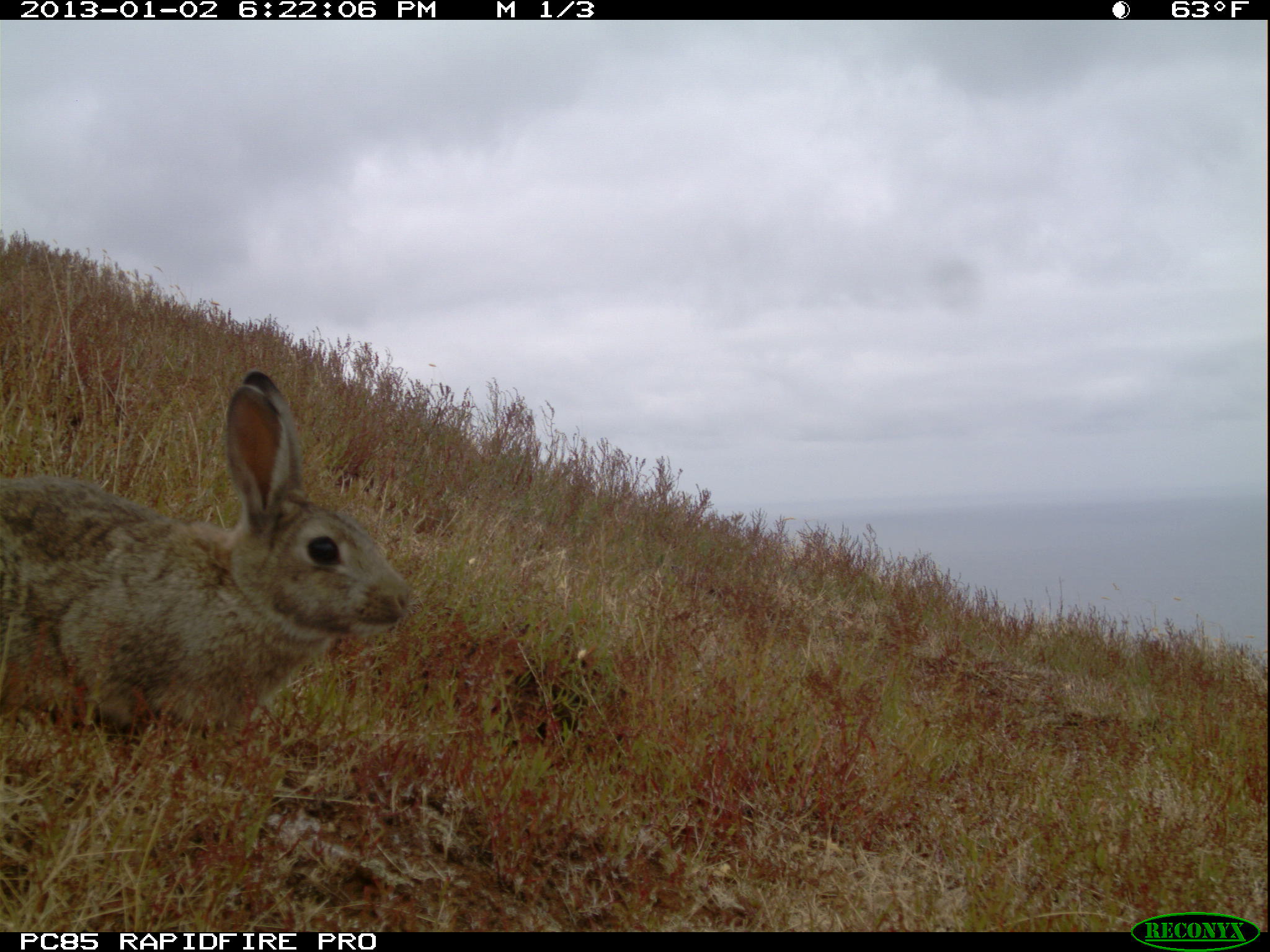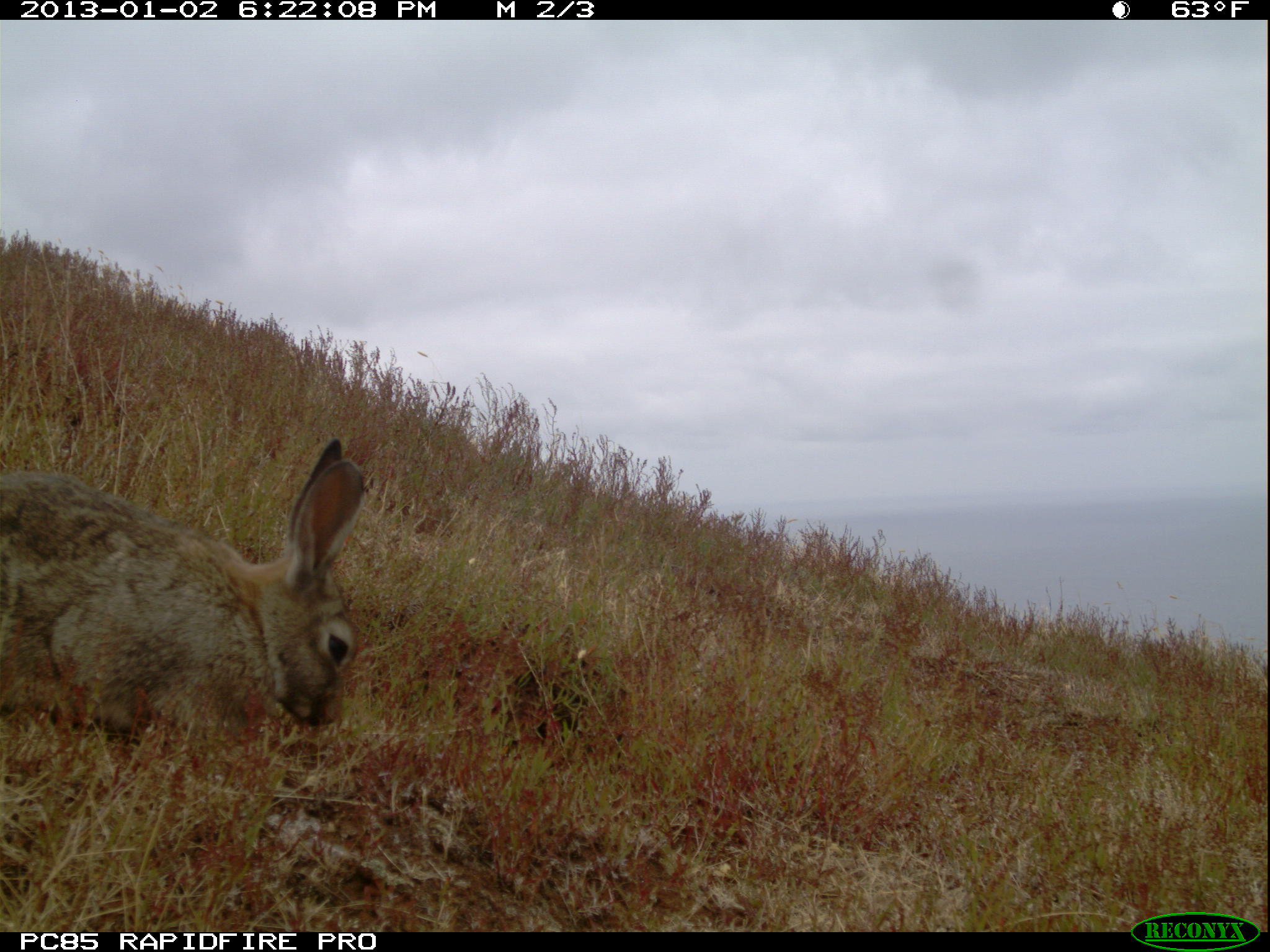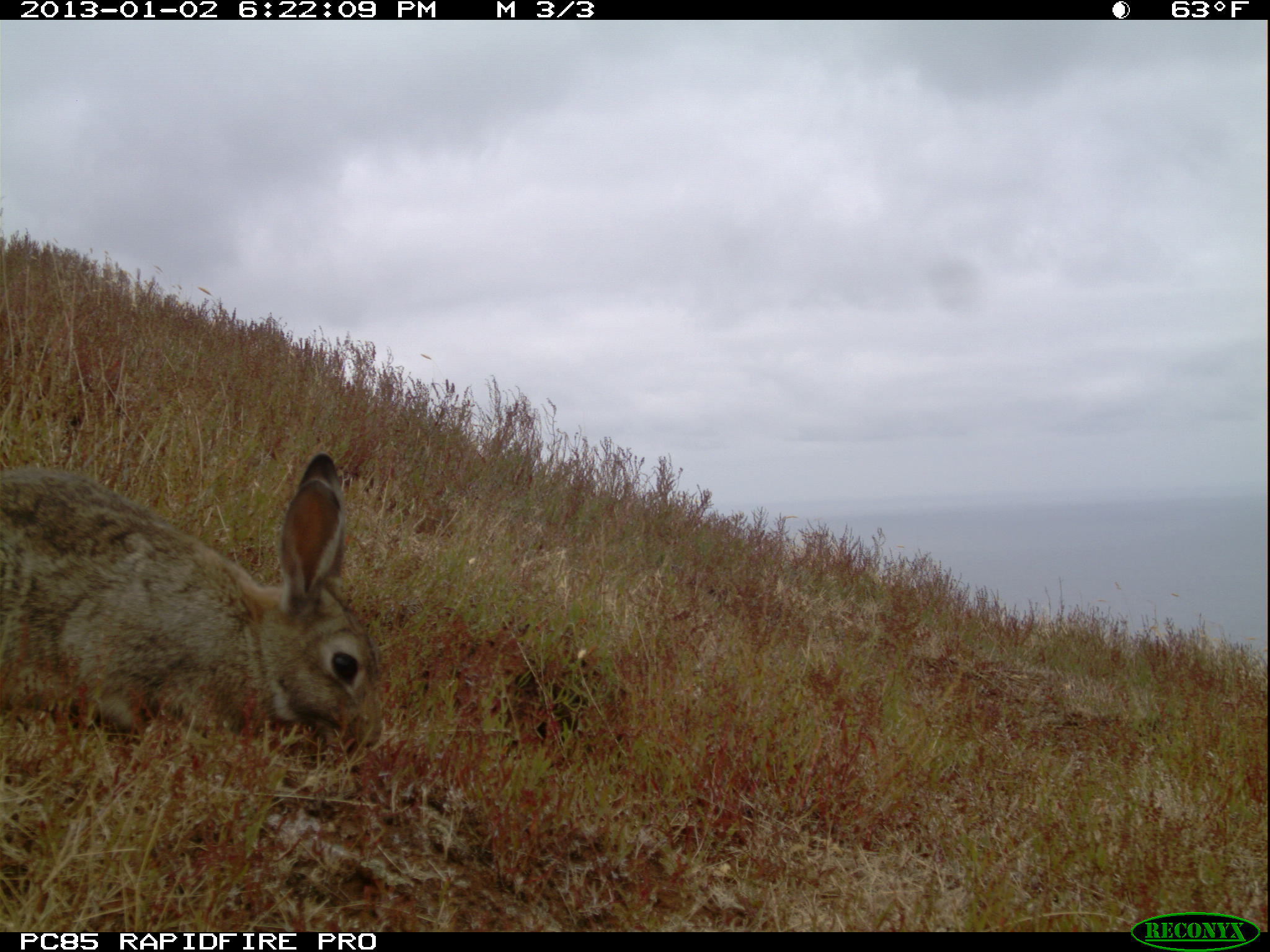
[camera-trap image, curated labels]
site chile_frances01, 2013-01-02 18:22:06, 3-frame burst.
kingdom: Animalia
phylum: Chordata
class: Mammalia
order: Lagomorpha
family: Leporidae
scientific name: Leporidae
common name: rabbits and hares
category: rabbit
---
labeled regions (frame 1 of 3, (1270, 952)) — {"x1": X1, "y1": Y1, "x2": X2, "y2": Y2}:
rabbit: {"x1": 0, "y1": 371, "x2": 417, "y2": 747}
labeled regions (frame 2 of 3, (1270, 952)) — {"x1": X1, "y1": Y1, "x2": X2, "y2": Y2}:
rabbit: {"x1": 0, "y1": 439, "x2": 371, "y2": 751}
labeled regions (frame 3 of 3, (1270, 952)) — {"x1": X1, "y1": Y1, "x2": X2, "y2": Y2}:
rabbit: {"x1": 0, "y1": 452, "x2": 381, "y2": 753}